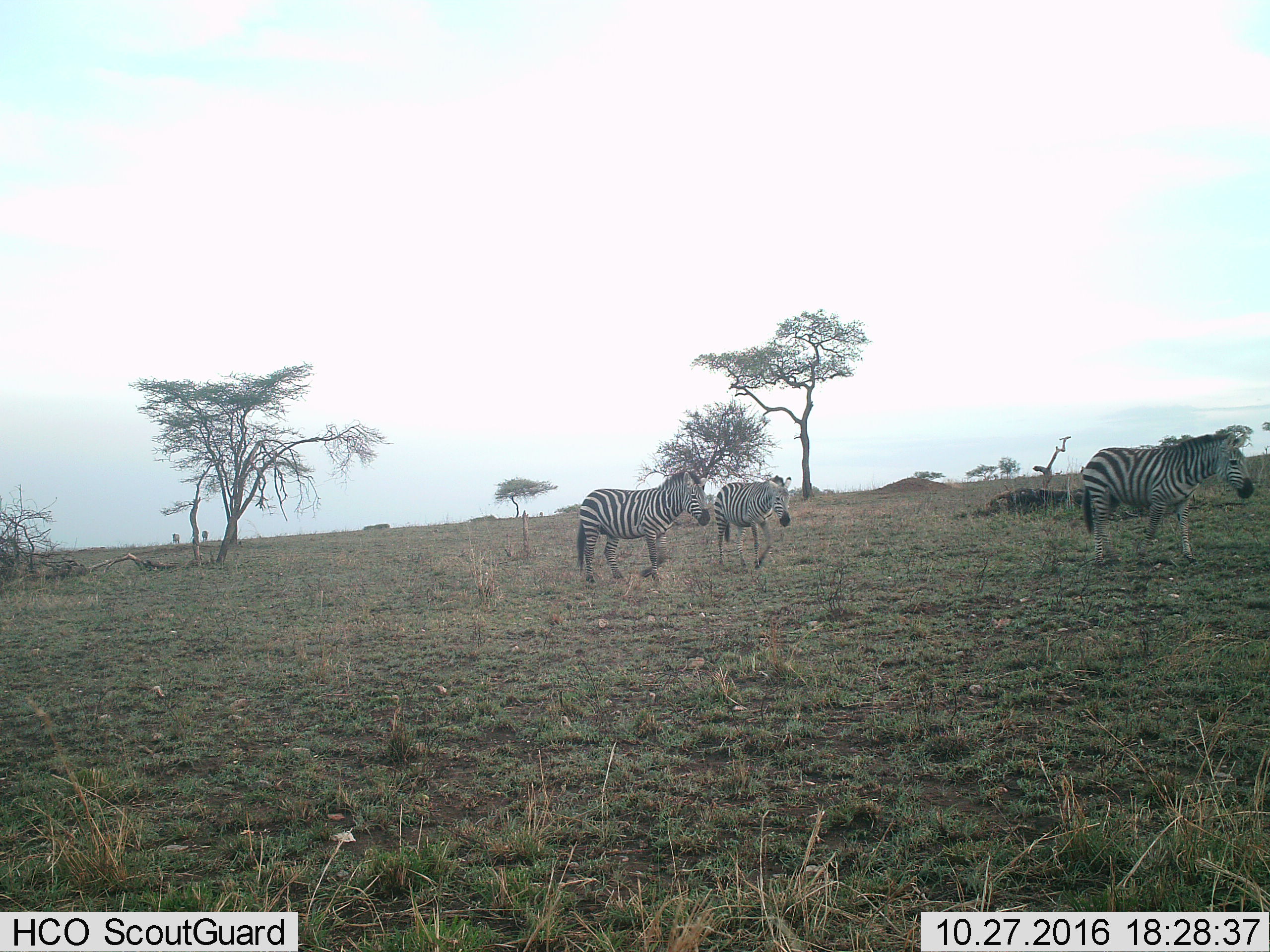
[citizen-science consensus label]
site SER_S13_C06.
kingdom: Animalia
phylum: Chordata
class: Mammalia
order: Perissodactyla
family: Equidae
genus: Equus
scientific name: Equus quagga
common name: plains zebra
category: zebraplains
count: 3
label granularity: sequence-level